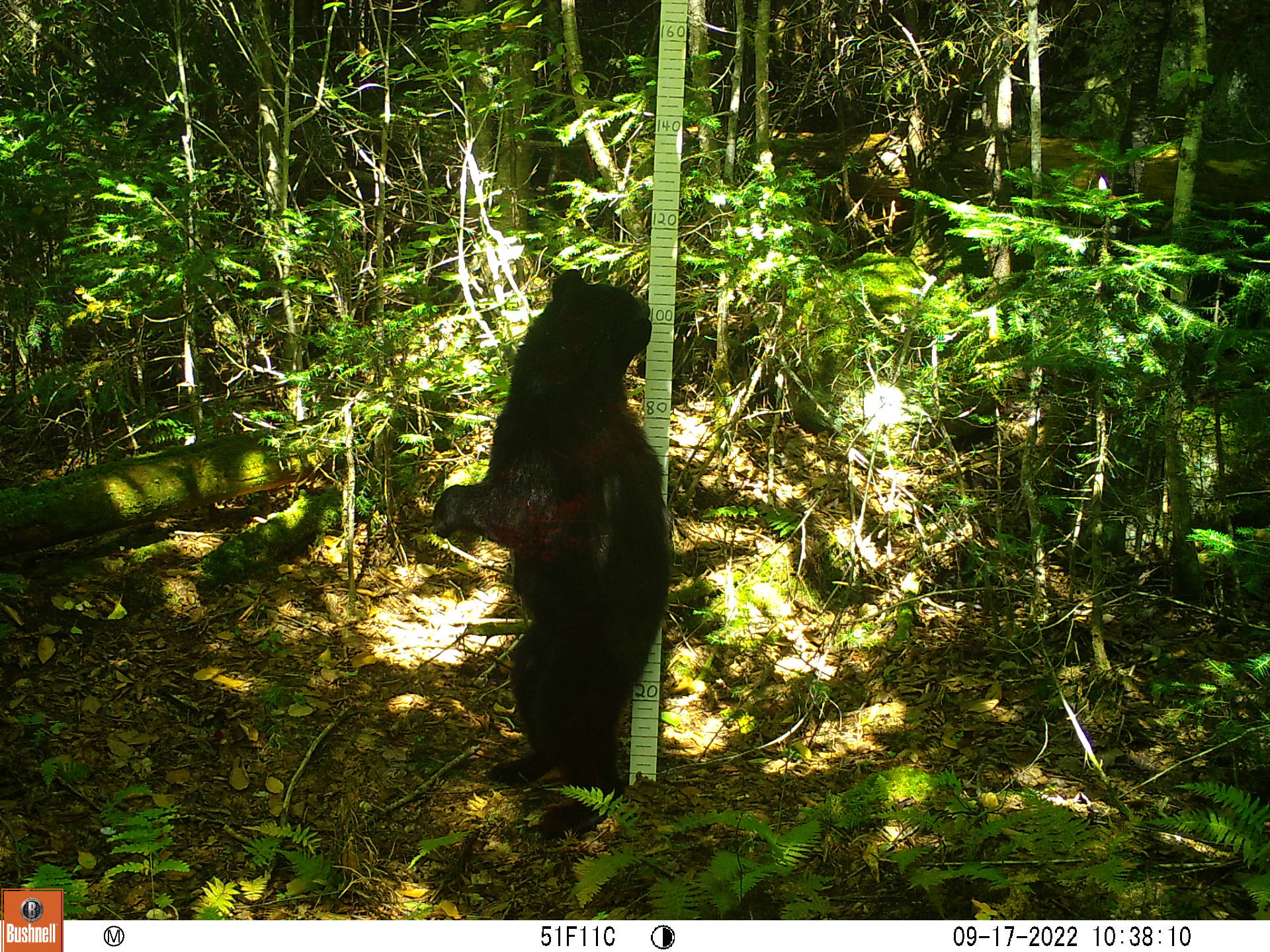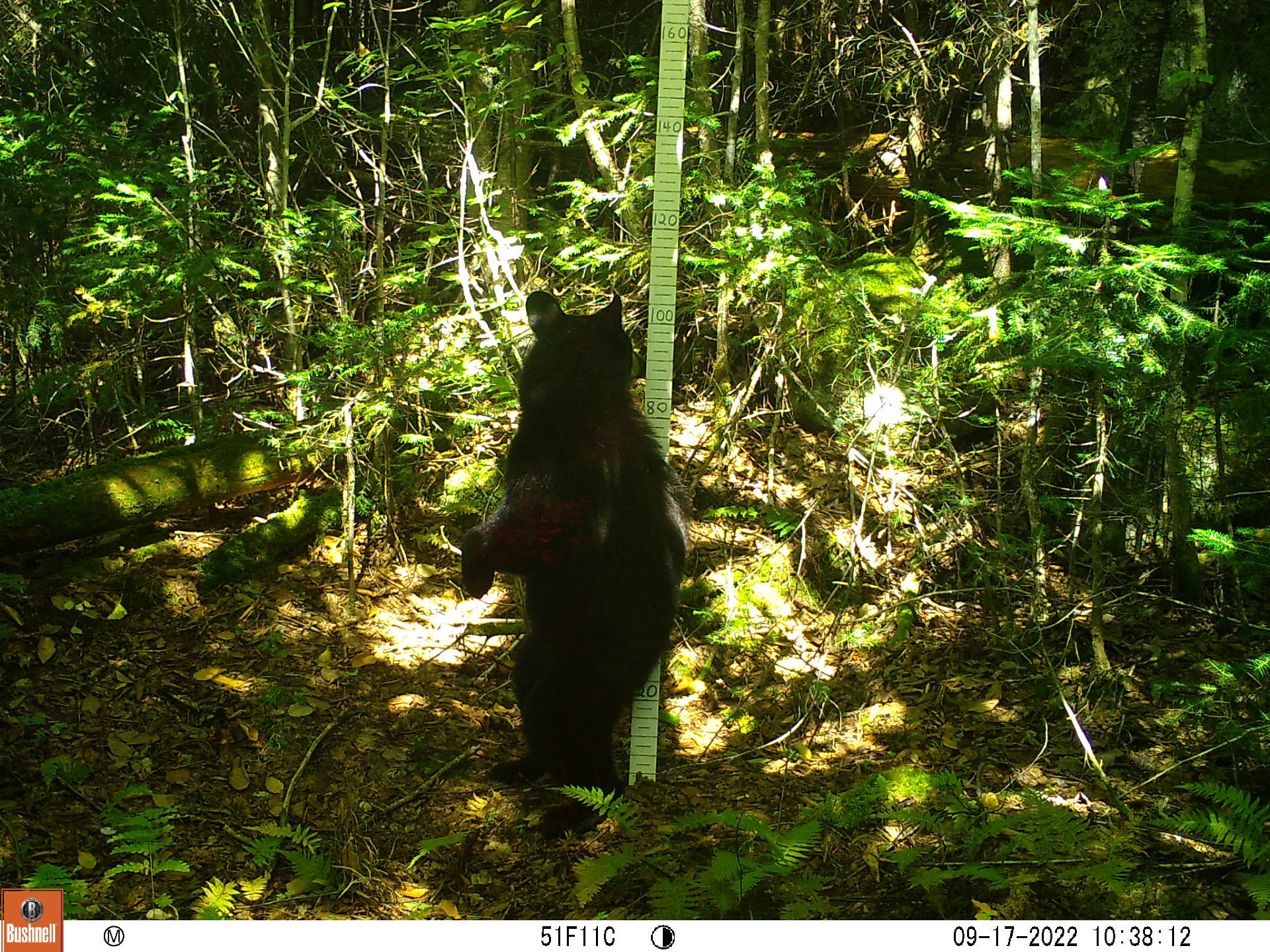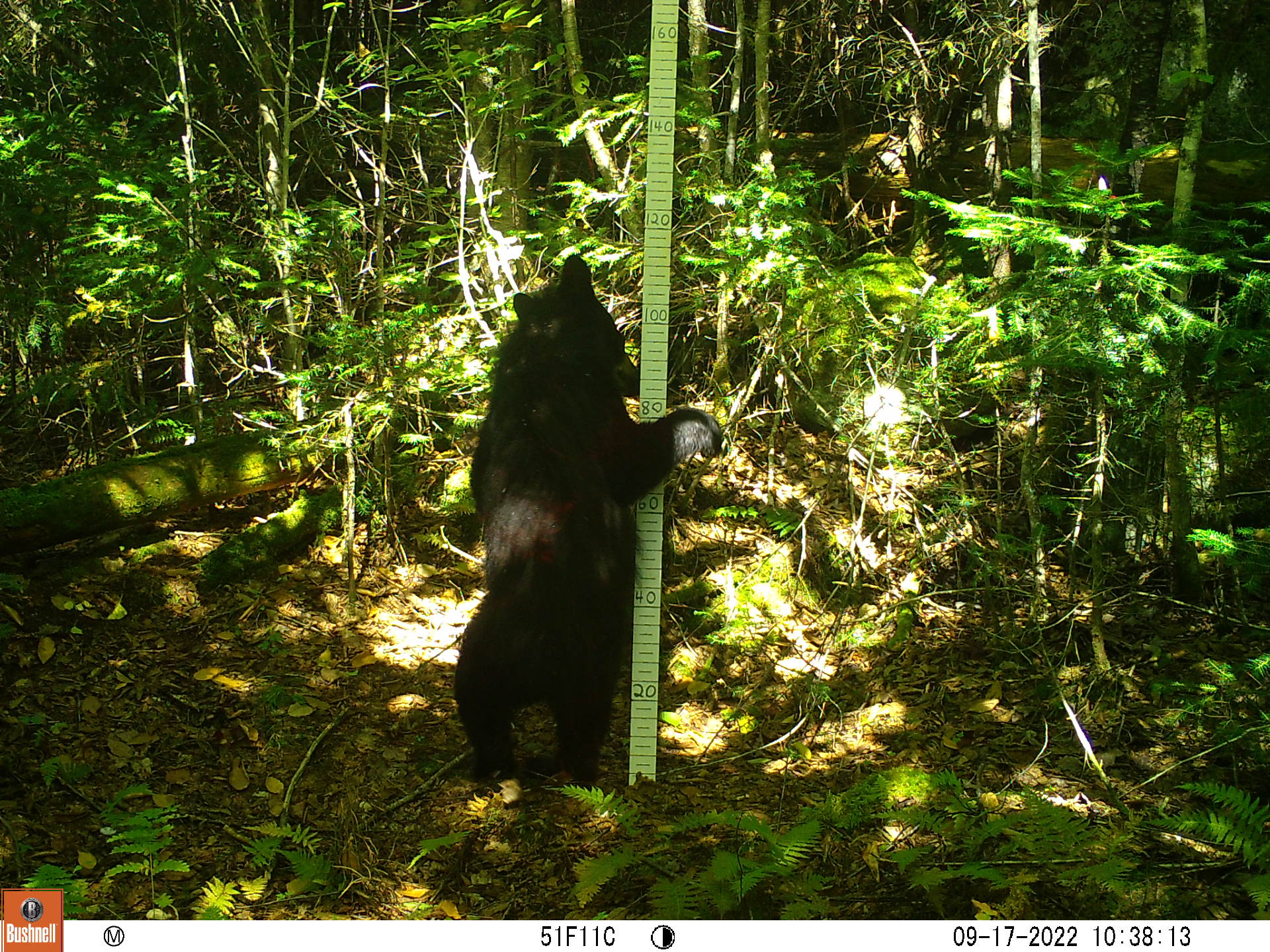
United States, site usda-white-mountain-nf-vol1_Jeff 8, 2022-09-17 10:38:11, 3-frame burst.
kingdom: Animalia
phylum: Chordata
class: Mammalia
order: Carnivora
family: Ursidae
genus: Ursus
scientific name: Ursus americanus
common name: black bear